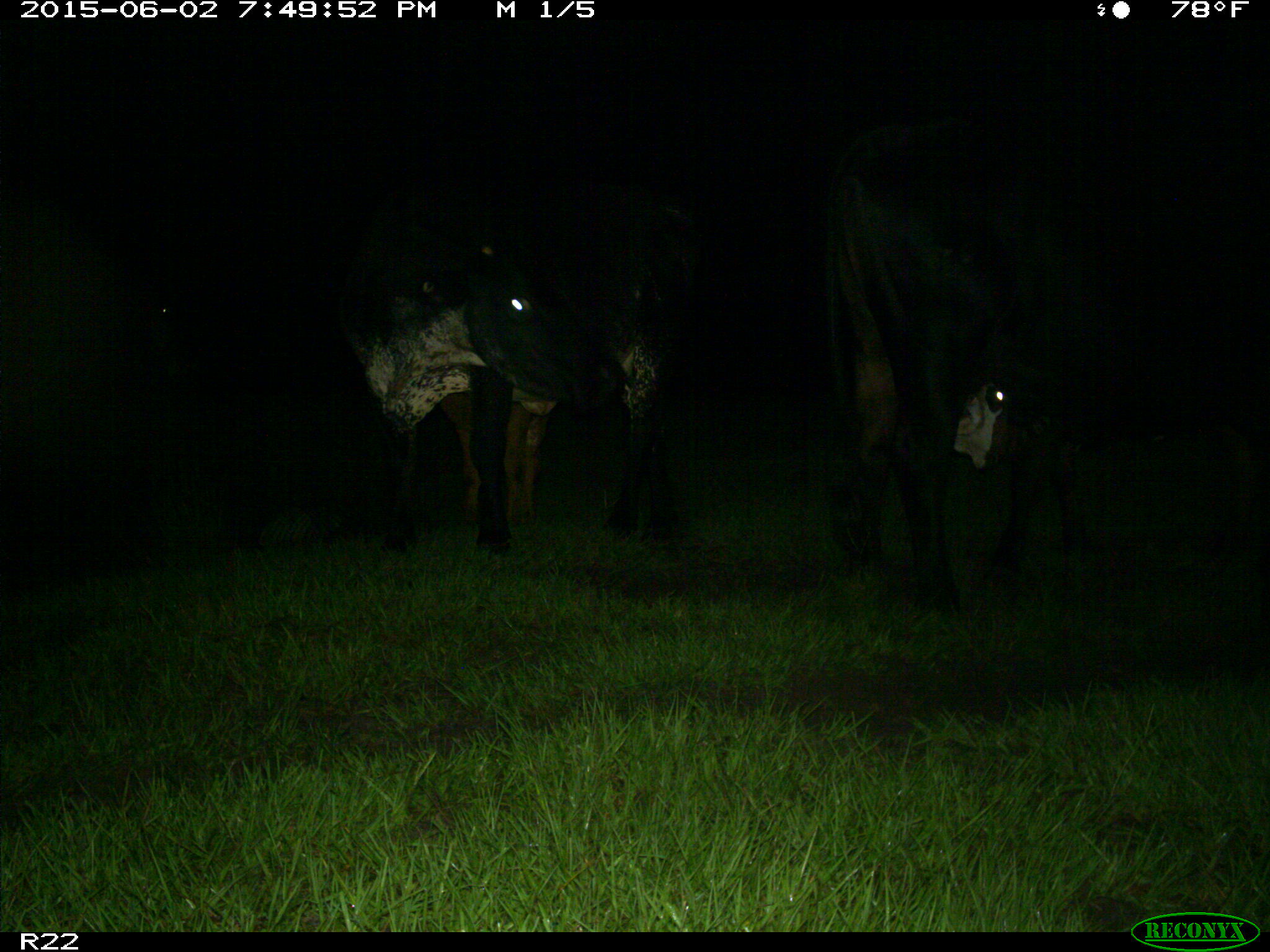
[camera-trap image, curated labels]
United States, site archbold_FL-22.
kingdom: Animalia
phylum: Chordata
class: Mammalia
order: Artiodactyla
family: Bovidae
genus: Bos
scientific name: Bos taurus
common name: domestic cow